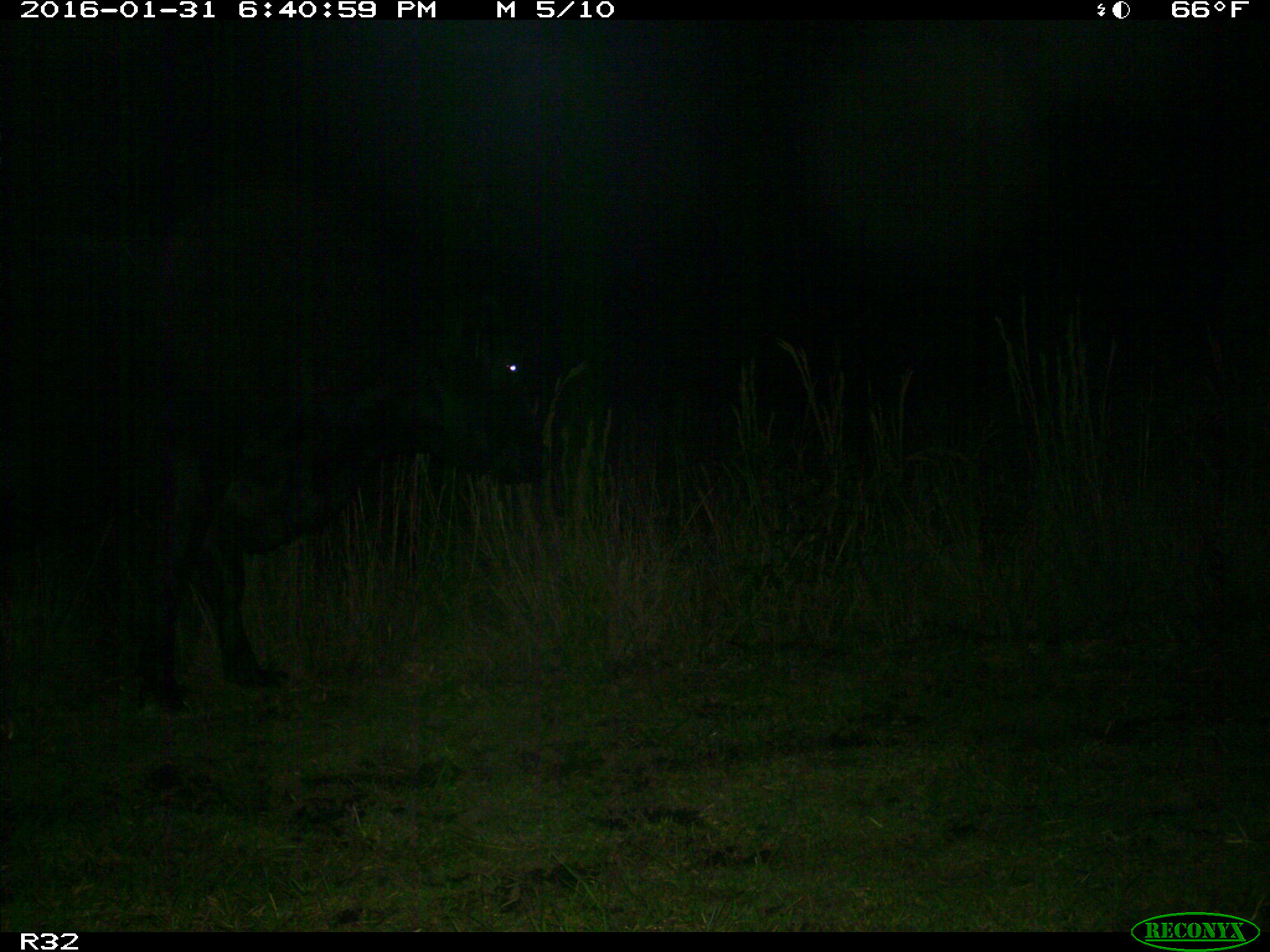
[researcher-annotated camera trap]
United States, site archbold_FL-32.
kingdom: Animalia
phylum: Chordata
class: Mammalia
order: Artiodactyla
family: Bovidae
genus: Bos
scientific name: Bos taurus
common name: domestic cow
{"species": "Bos taurus (domestic cow)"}